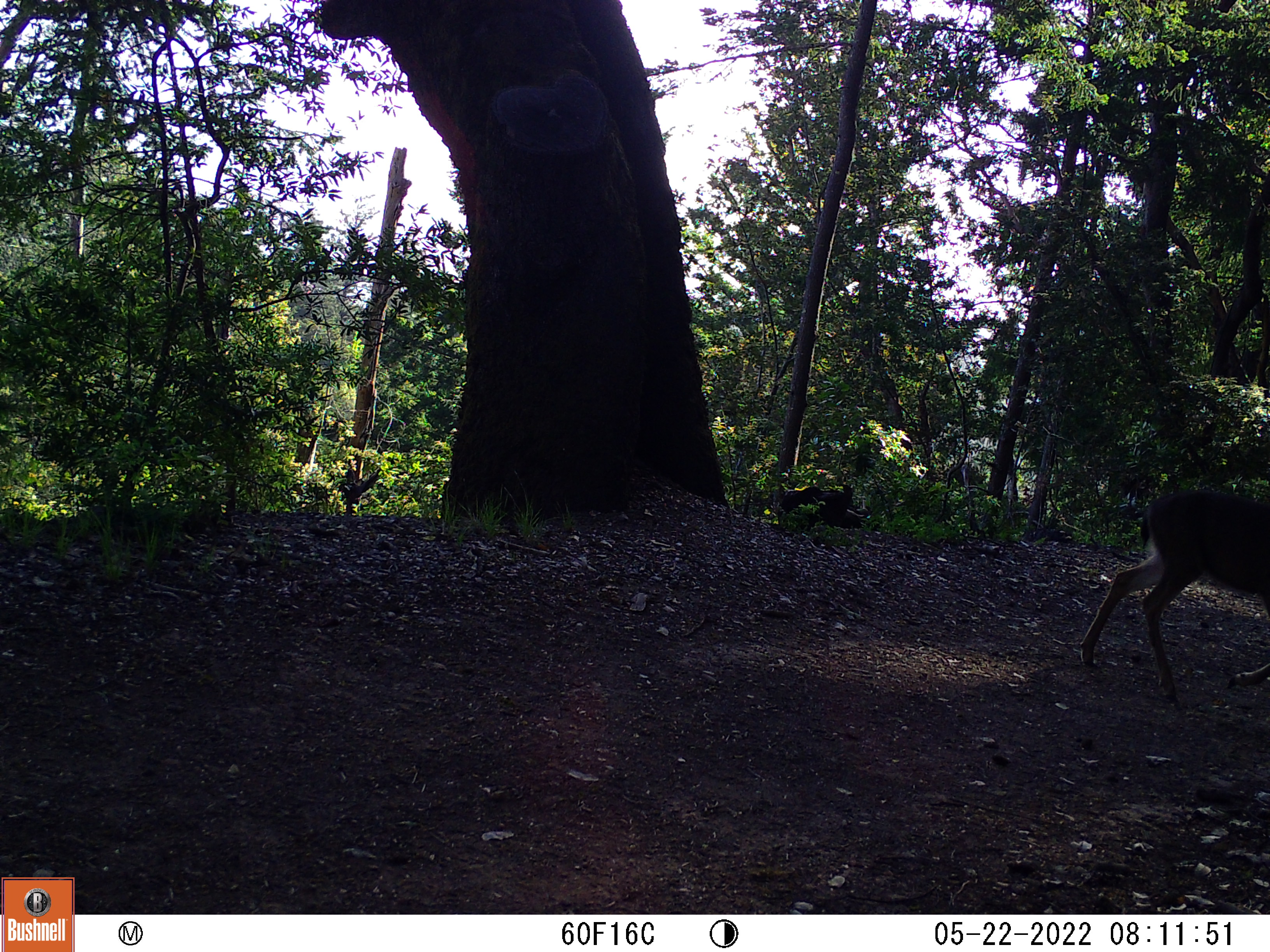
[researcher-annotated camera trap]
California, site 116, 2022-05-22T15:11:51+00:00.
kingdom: Animalia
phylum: Chordata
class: Mammalia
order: Artiodactyla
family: Cervidae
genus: Odocoileus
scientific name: Odocoileus hemionus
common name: mule deer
Mule deer (Odocoileus hemionus).